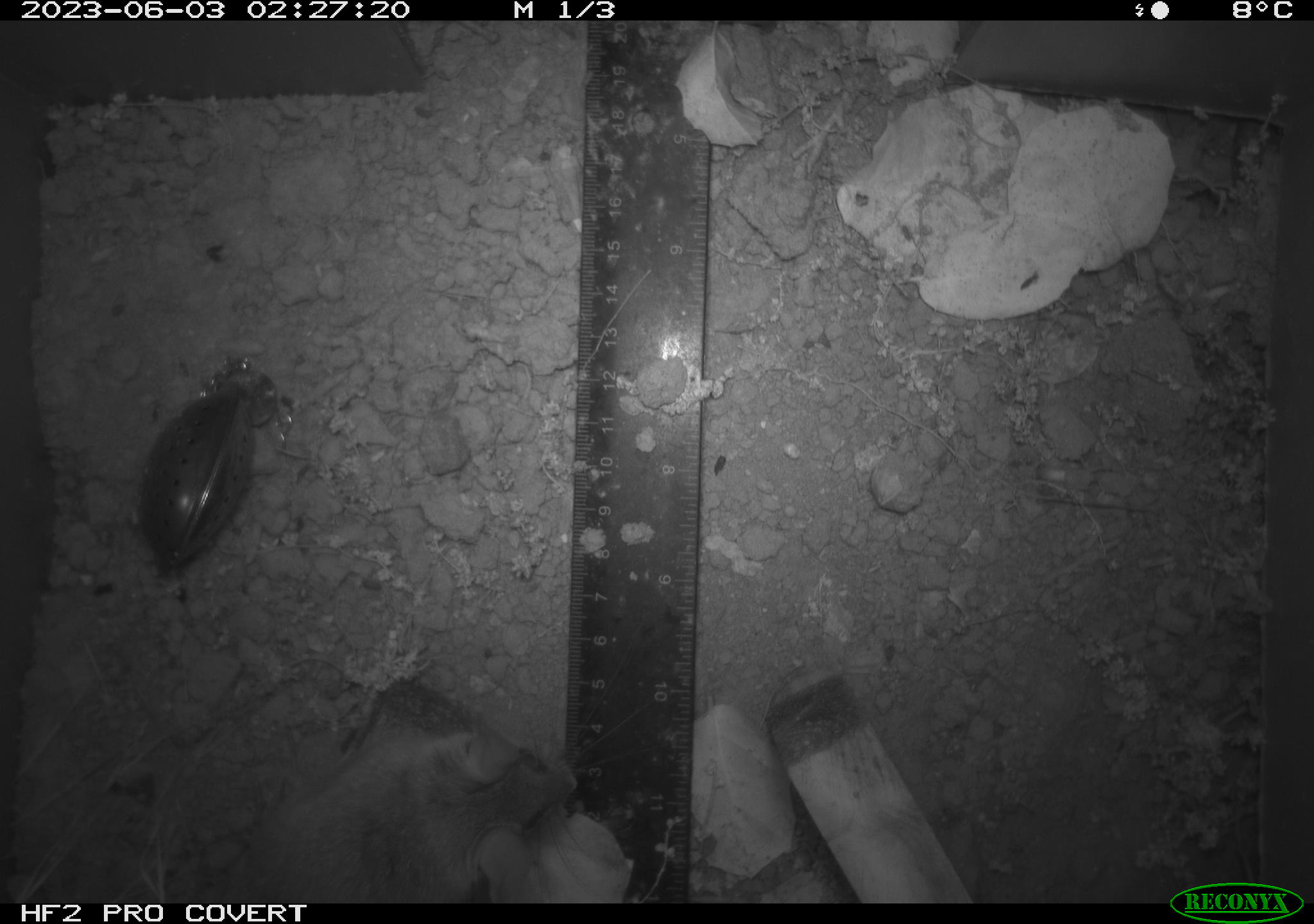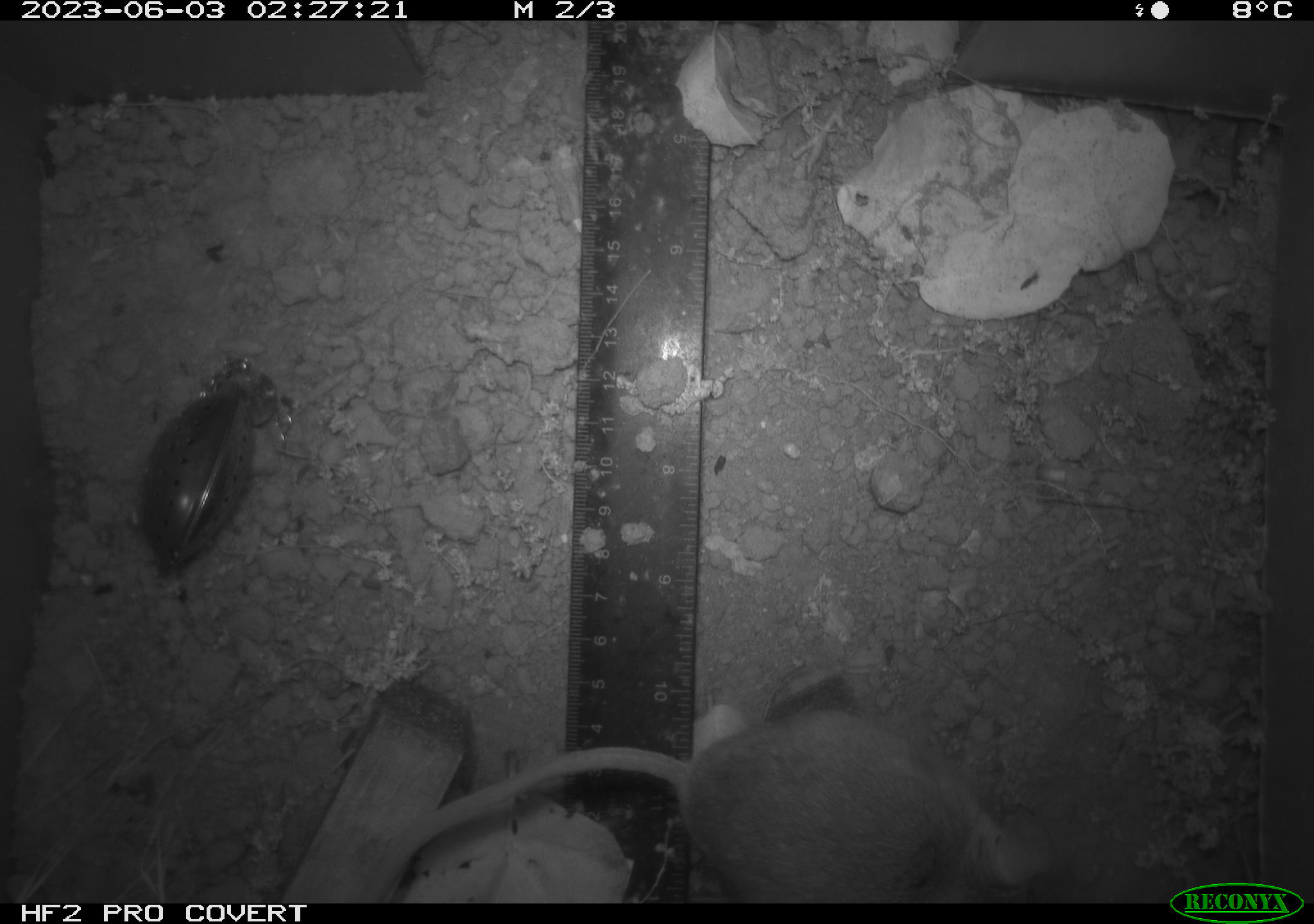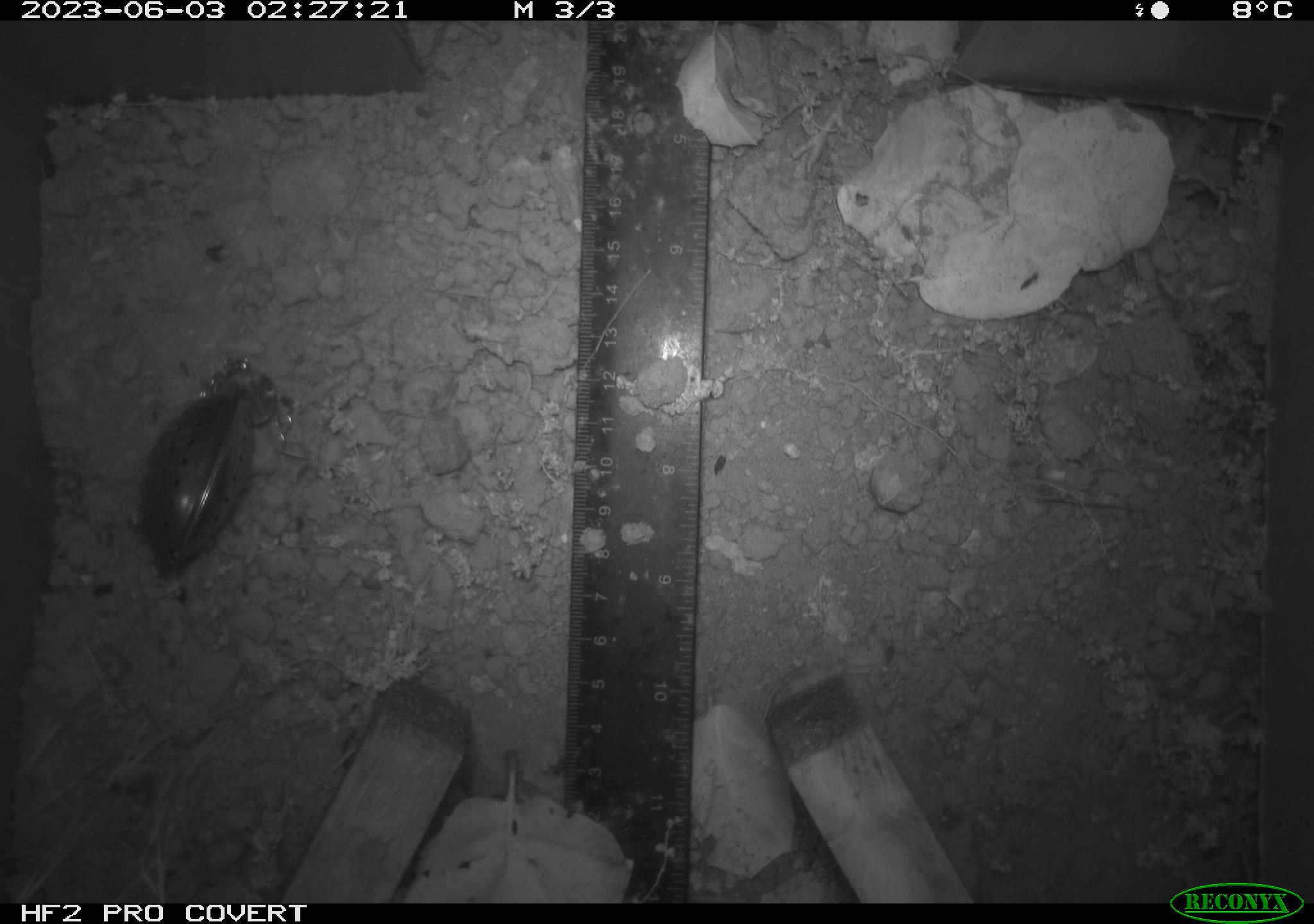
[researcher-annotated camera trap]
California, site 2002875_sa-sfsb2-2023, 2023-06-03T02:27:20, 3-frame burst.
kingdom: Animalia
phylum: Chordata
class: Mammalia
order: Rodentia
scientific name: Rodentia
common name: mouse species